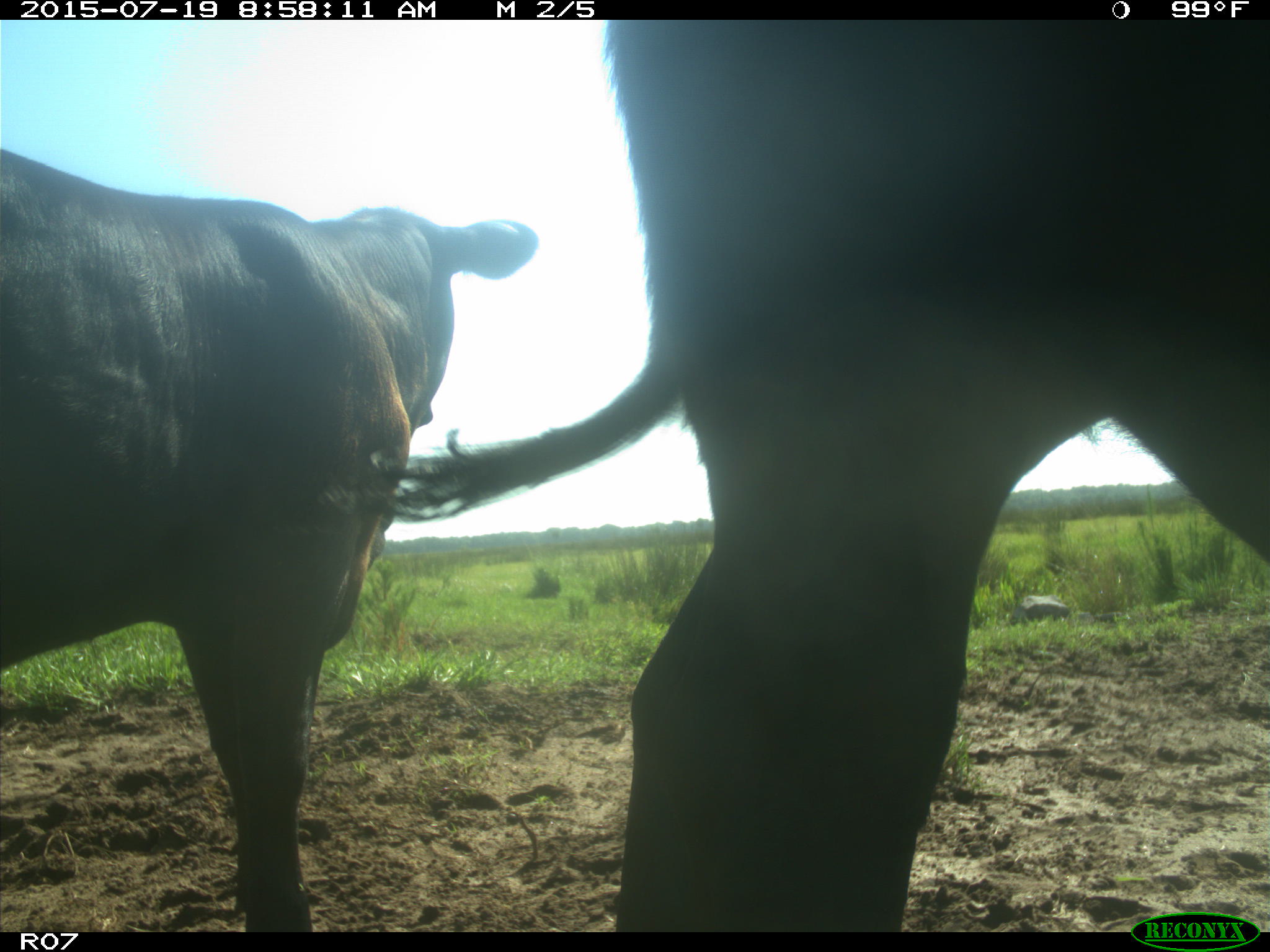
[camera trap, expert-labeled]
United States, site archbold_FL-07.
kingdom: Animalia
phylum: Chordata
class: Mammalia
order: Artiodactyla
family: Bovidae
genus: Bos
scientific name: Bos taurus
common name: domestic cow